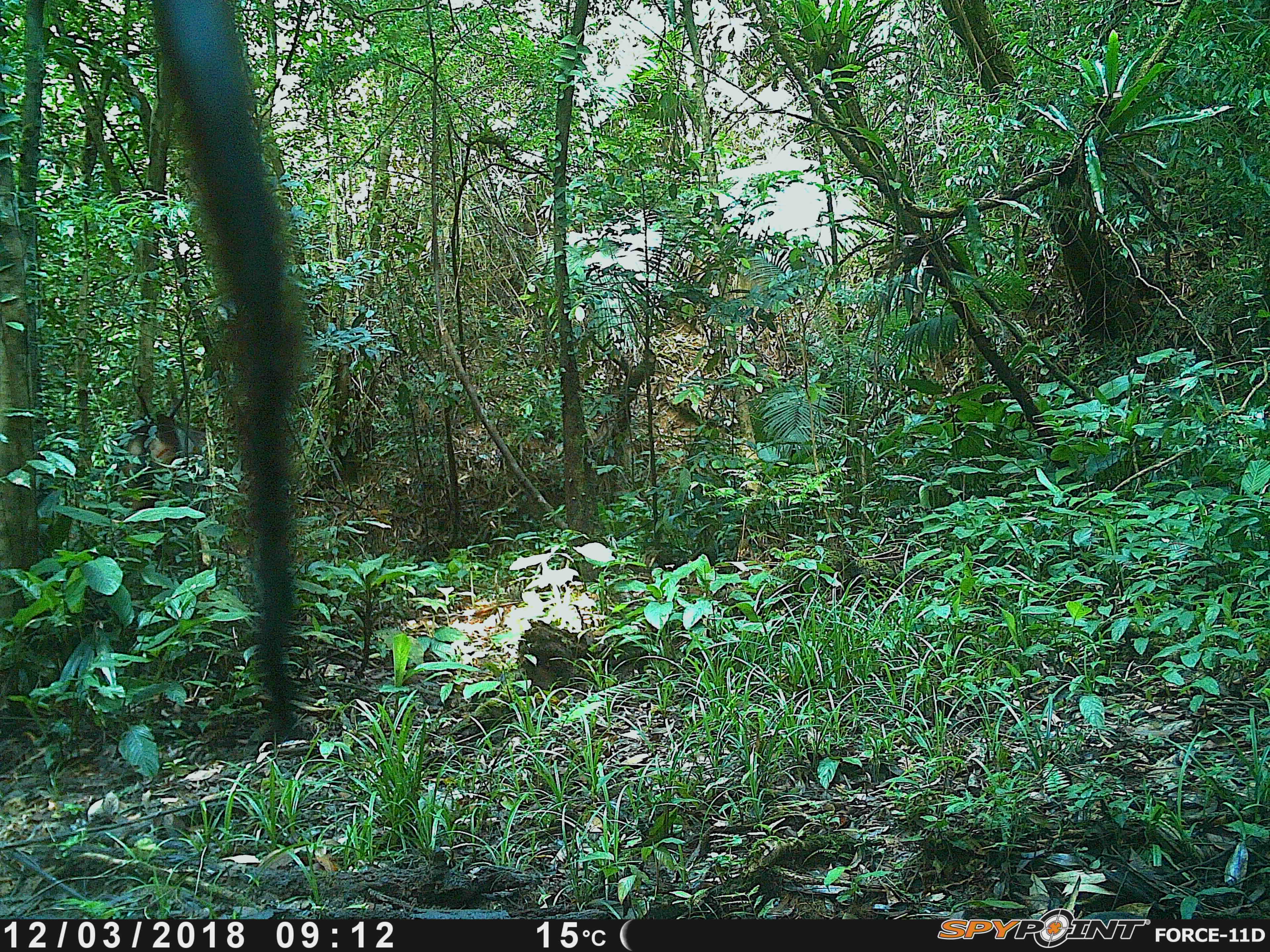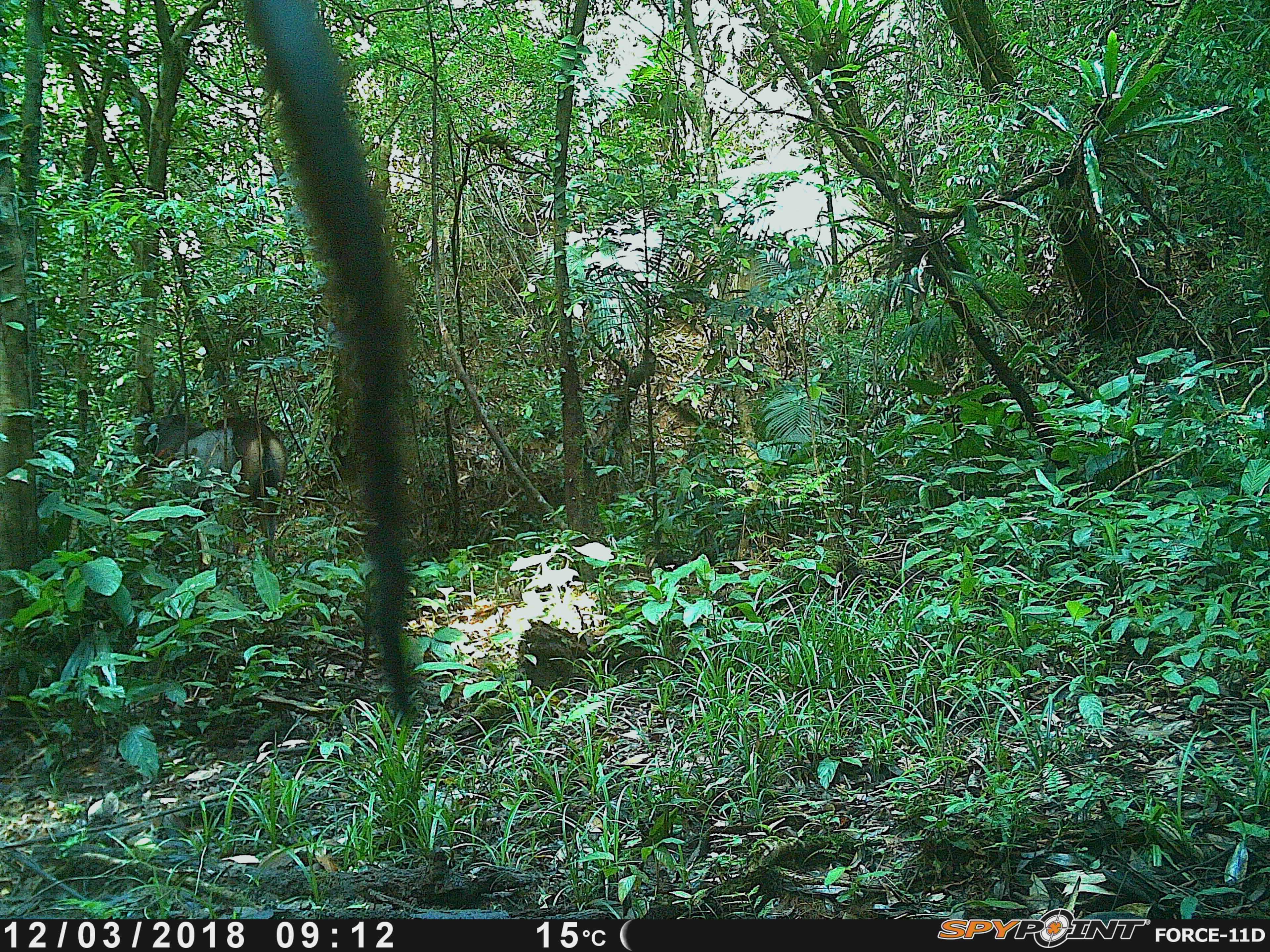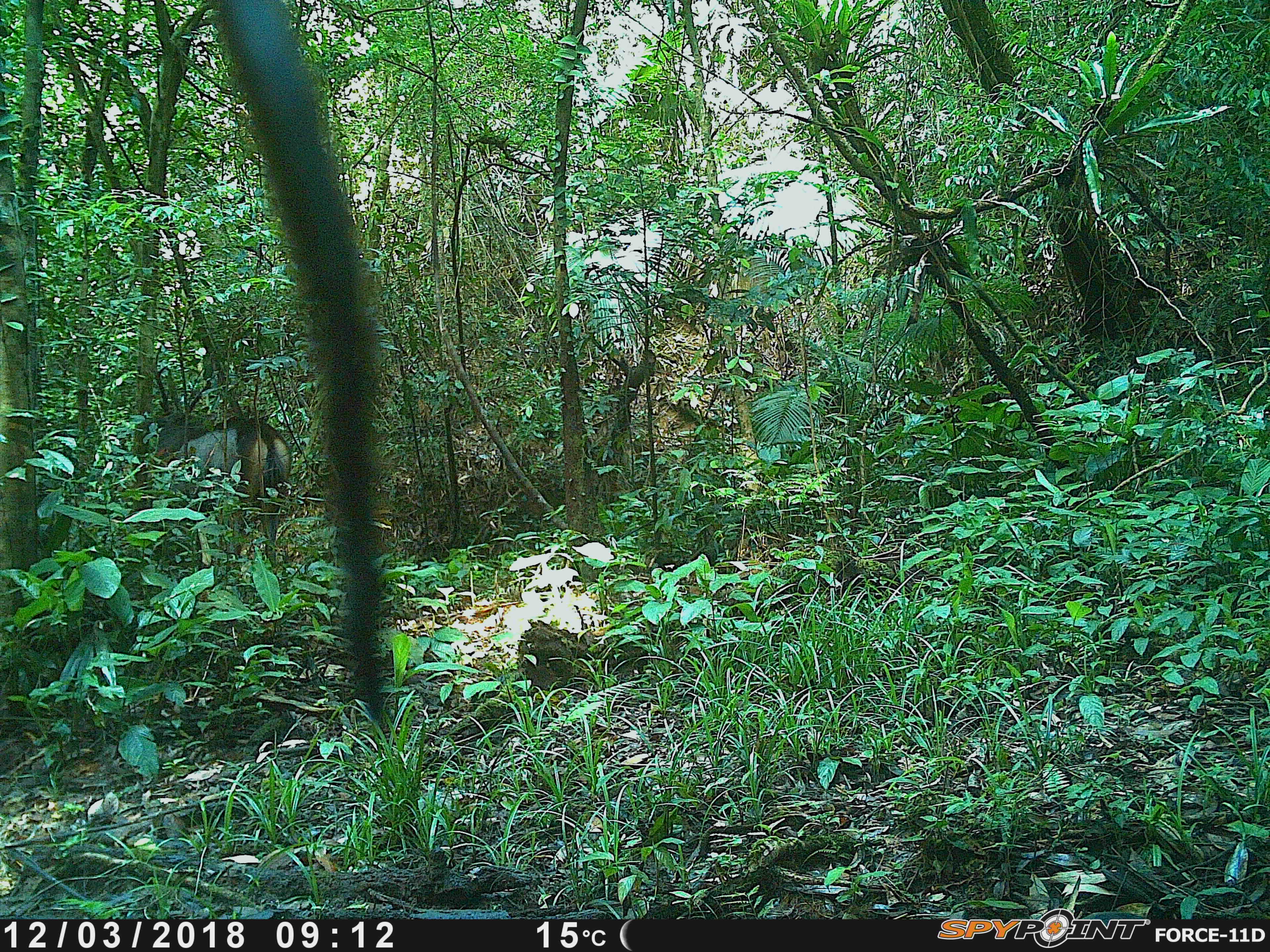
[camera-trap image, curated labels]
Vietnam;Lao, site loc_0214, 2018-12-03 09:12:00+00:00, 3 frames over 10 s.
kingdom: Animalia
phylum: Chordata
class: Mammalia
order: Artiodactyla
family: Cervidae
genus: Rusa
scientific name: Rusa unicolor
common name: sambar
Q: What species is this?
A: Sambar (Rusa unicolor).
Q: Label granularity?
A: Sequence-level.